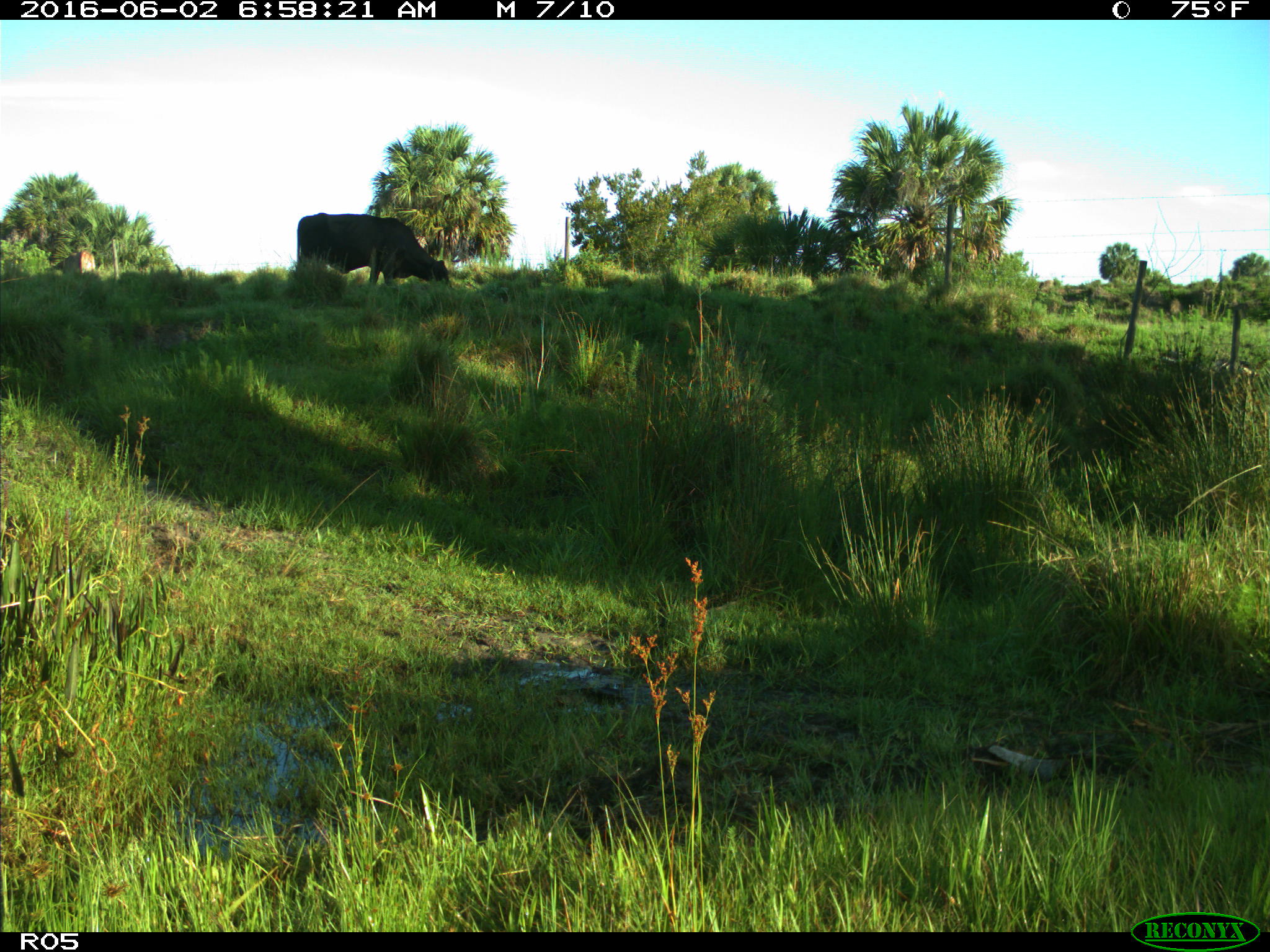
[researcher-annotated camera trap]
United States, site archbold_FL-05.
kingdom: Animalia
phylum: Chordata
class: Mammalia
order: Artiodactyla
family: Bovidae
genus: Bos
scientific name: Bos taurus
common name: domestic cow